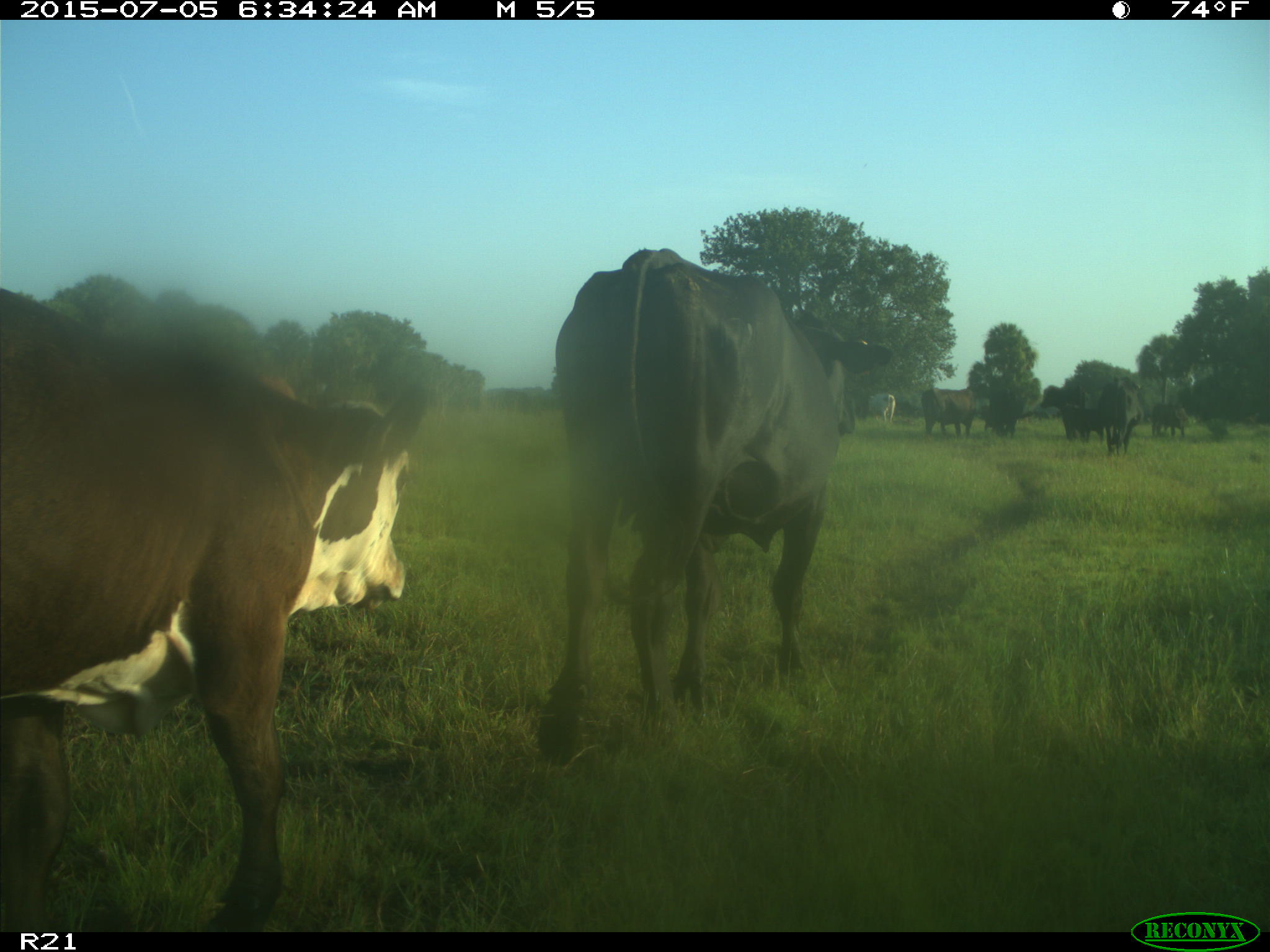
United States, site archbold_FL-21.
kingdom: Animalia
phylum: Chordata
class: Mammalia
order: Artiodactyla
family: Bovidae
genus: Bos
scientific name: Bos taurus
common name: domestic cow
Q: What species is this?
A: Bos taurus (domestic cow).